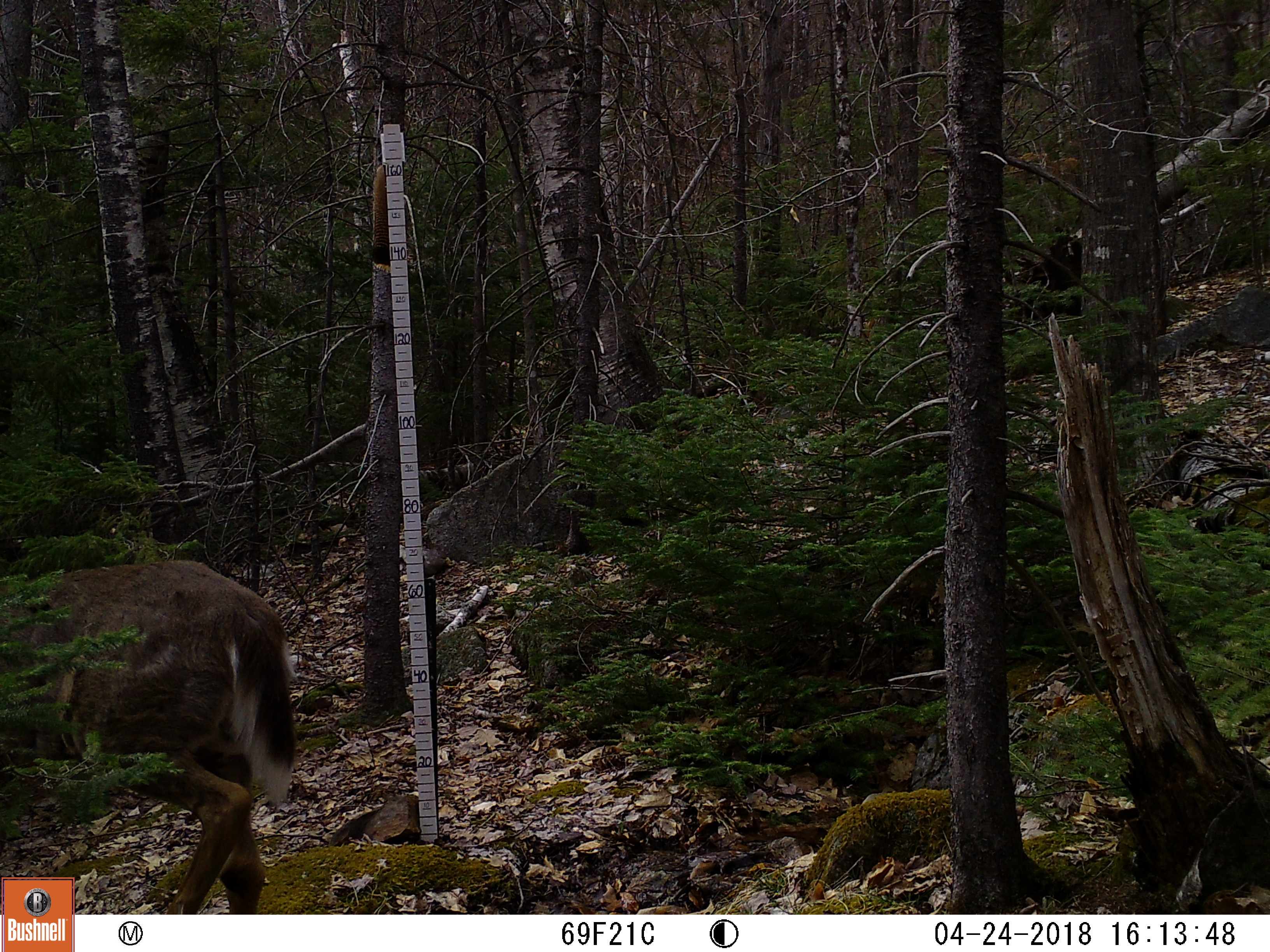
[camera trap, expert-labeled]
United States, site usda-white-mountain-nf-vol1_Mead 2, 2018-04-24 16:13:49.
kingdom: Animalia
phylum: Chordata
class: Mammalia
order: Artiodactyla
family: Cervidae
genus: Odocoileus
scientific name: Odocoileus virginianus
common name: white-tailed deer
White-tailed deer (Odocoileus virginianus).